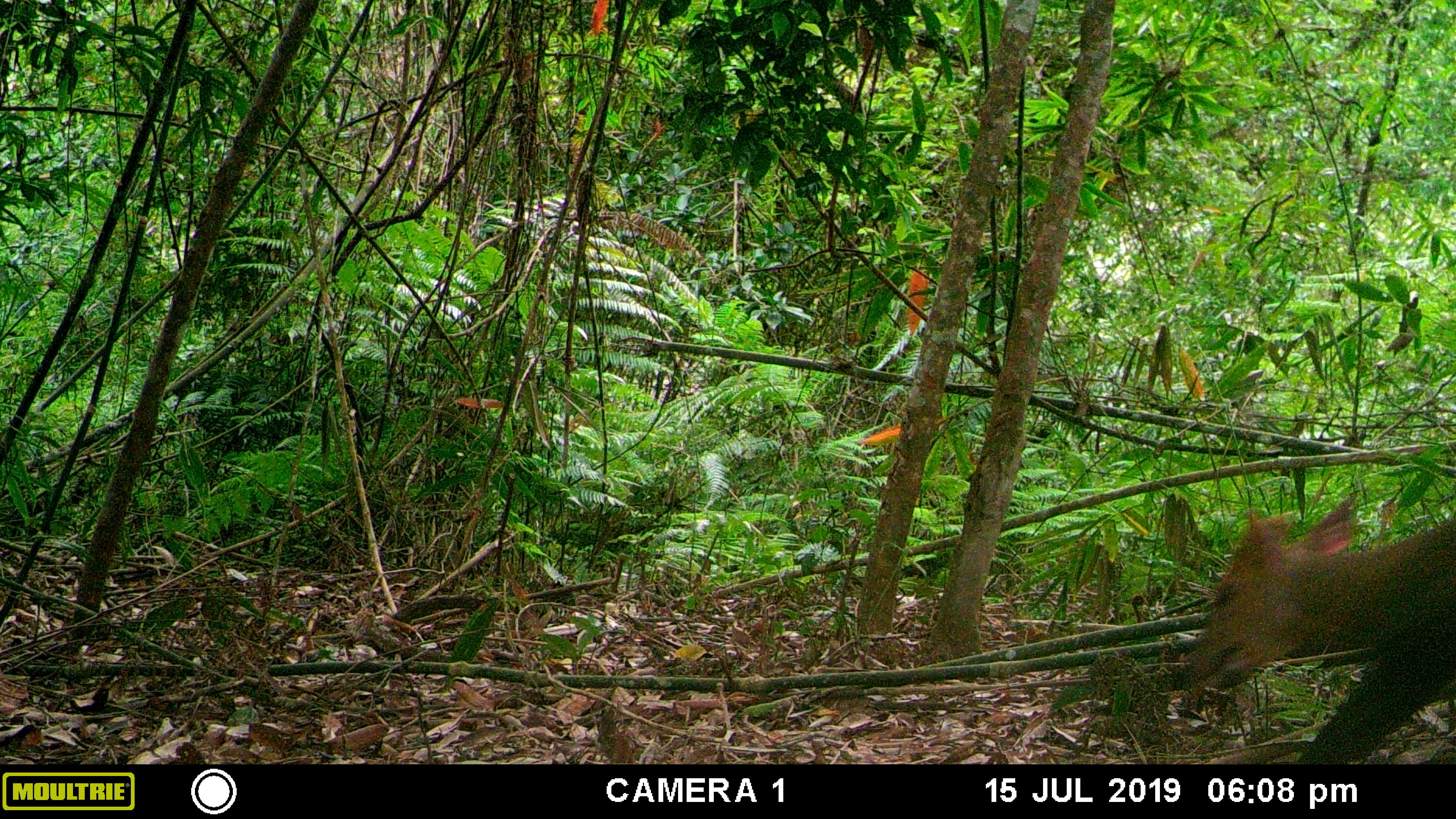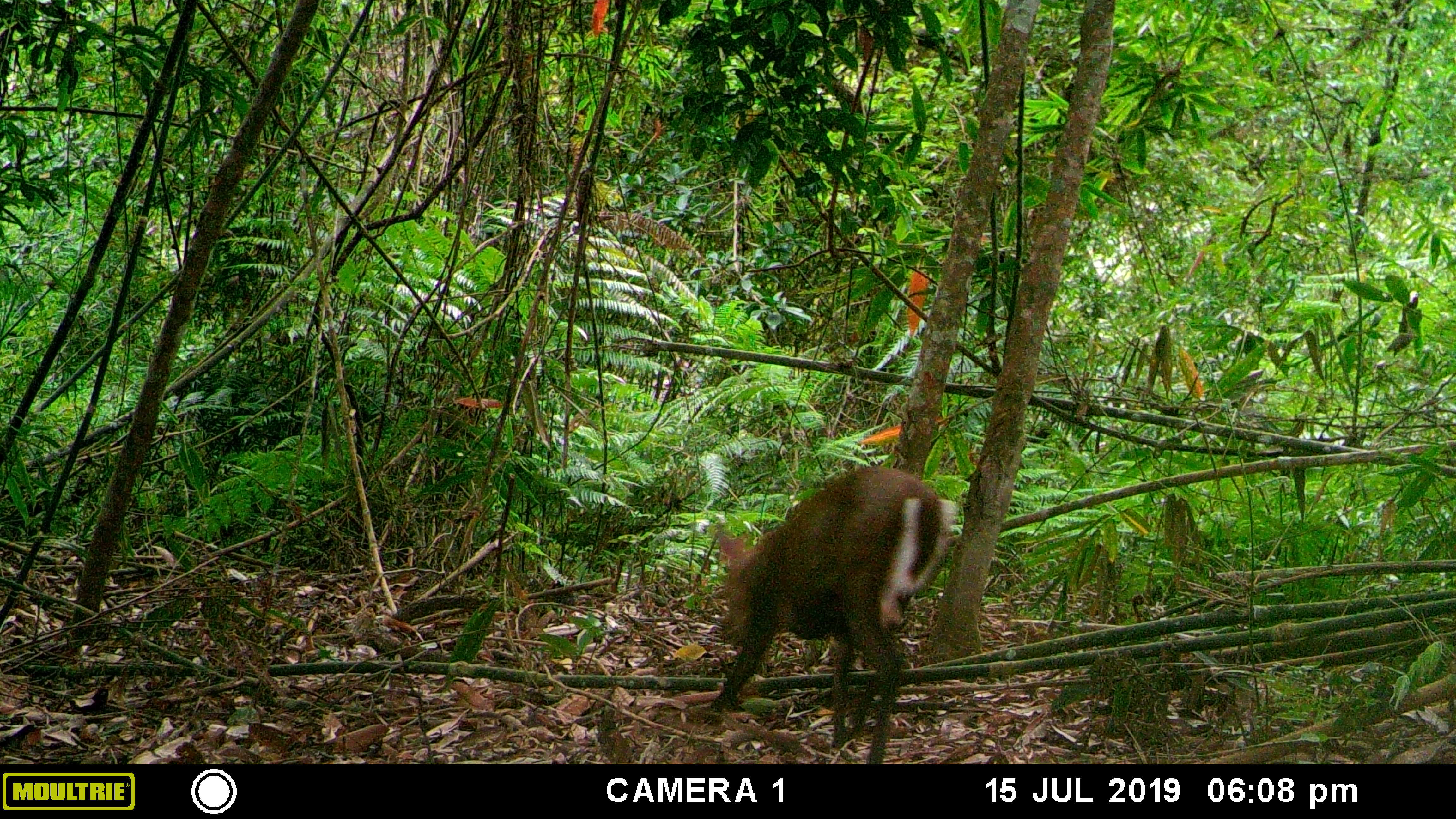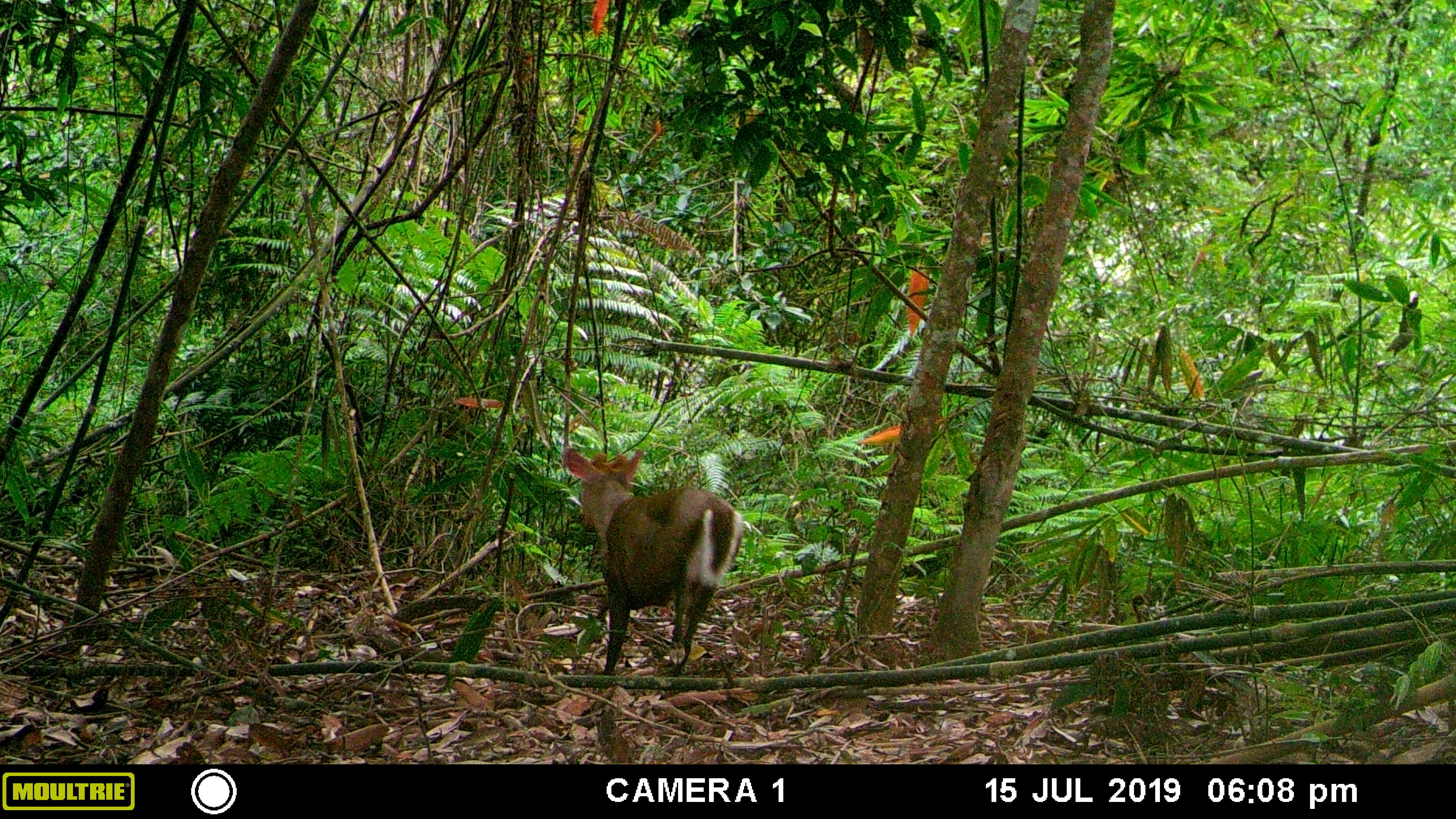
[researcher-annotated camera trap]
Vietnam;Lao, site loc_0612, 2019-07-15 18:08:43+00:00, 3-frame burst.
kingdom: Animalia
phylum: Chordata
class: Mammalia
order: Artiodactyla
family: Cervidae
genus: Muntiacus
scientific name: Muntiacus rooseveltorum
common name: roosevelt's muntjac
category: roosevelts muntjac group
Roosevelts muntjac group (roosevelt's muntjac) (Muntiacus rooseveltorum). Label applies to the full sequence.